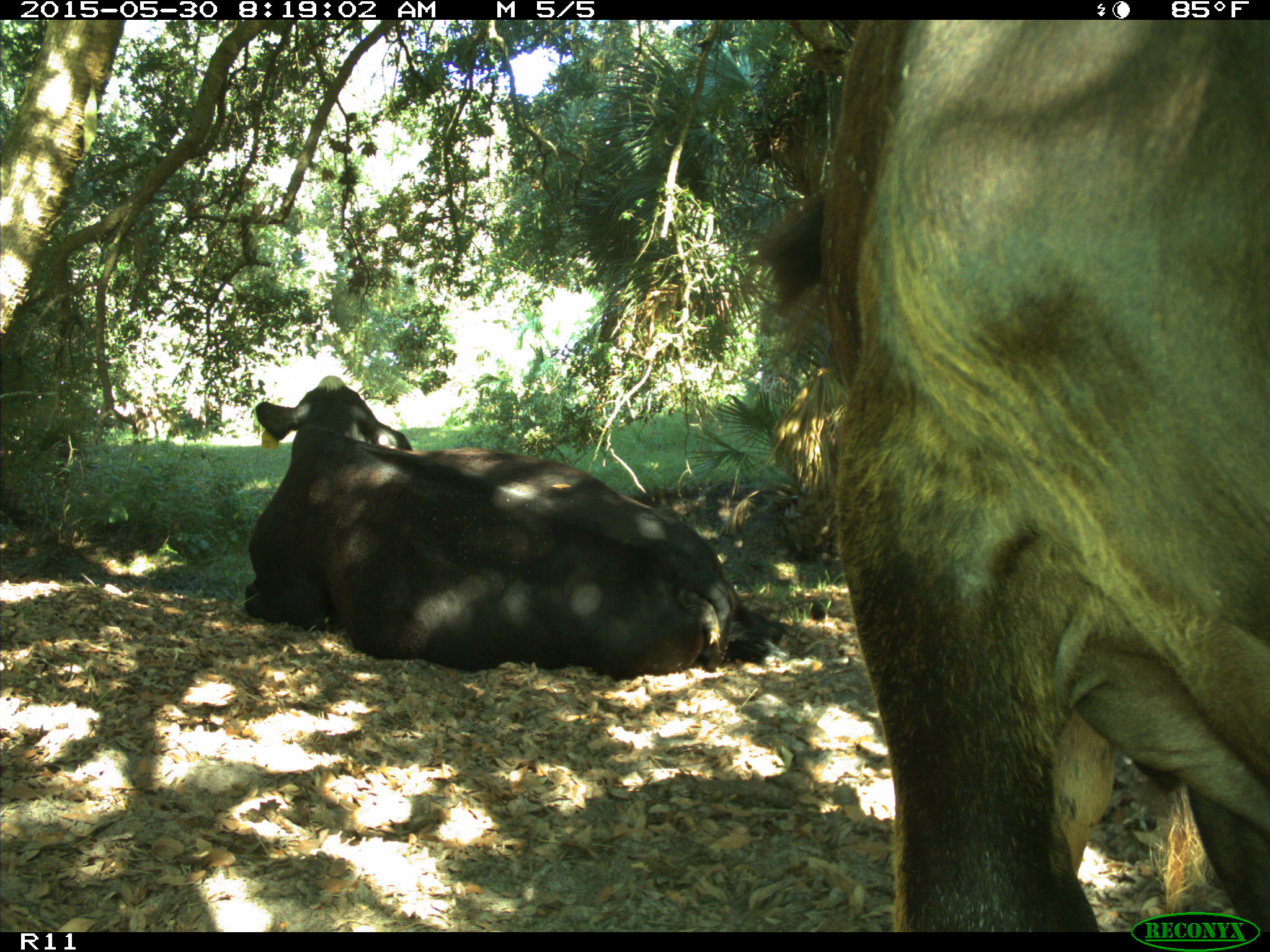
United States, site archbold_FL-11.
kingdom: Animalia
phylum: Chordata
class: Mammalia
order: Artiodactyla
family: Bovidae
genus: Bos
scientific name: Bos taurus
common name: domestic cow